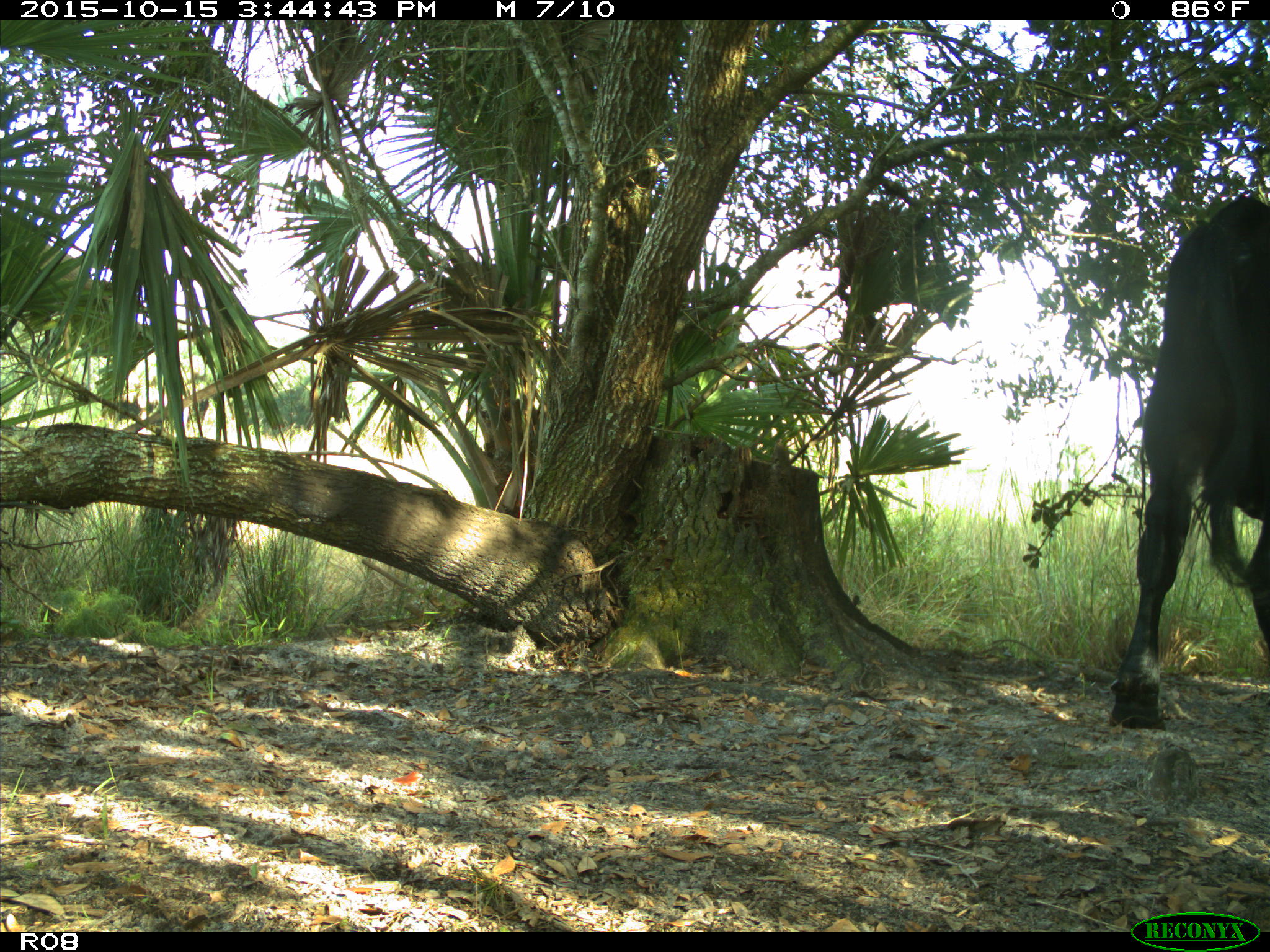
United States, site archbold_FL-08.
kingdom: Animalia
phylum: Chordata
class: Mammalia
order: Artiodactyla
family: Bovidae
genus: Bos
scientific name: Bos taurus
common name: domestic cow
Bos taurus (domestic cow).